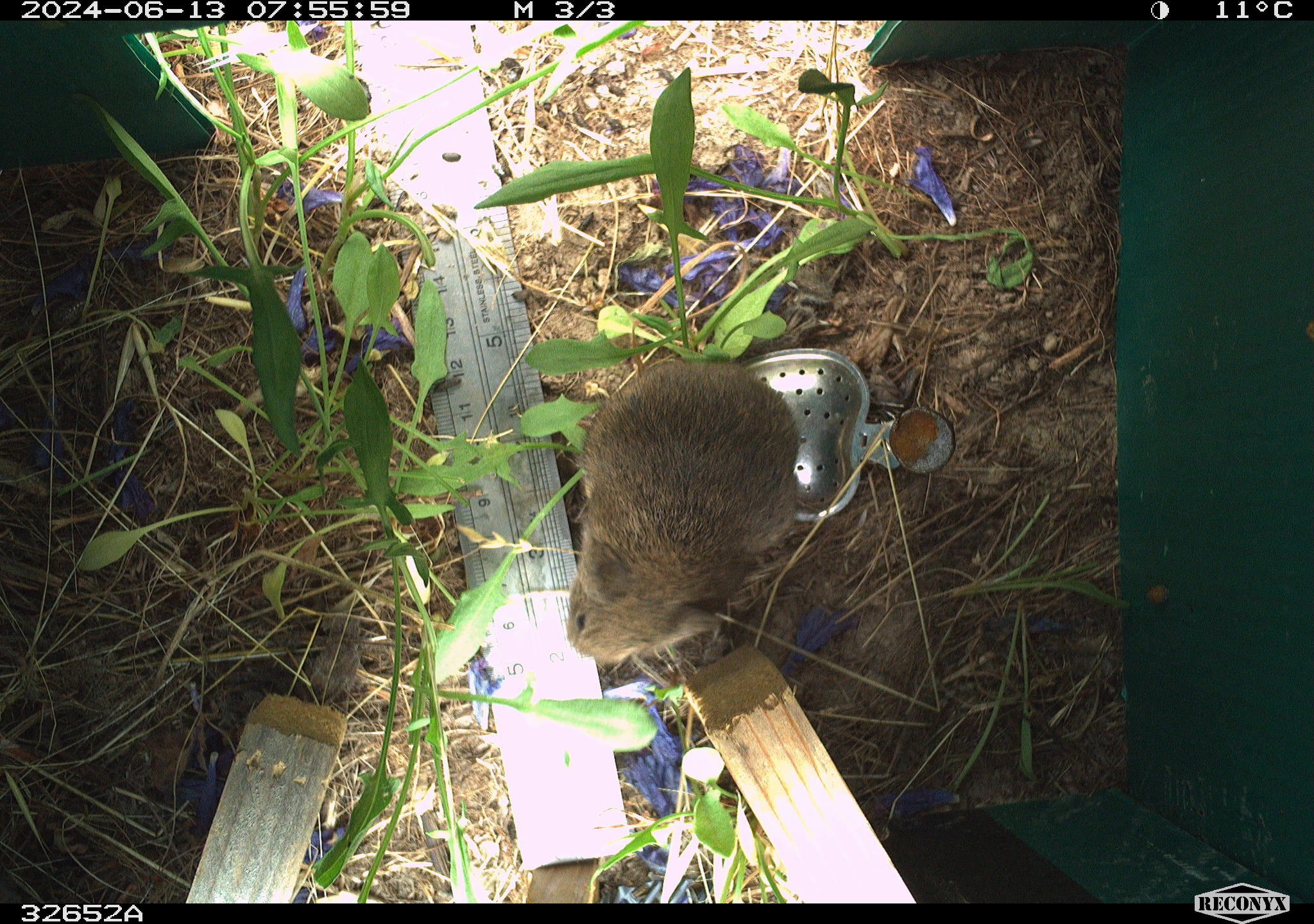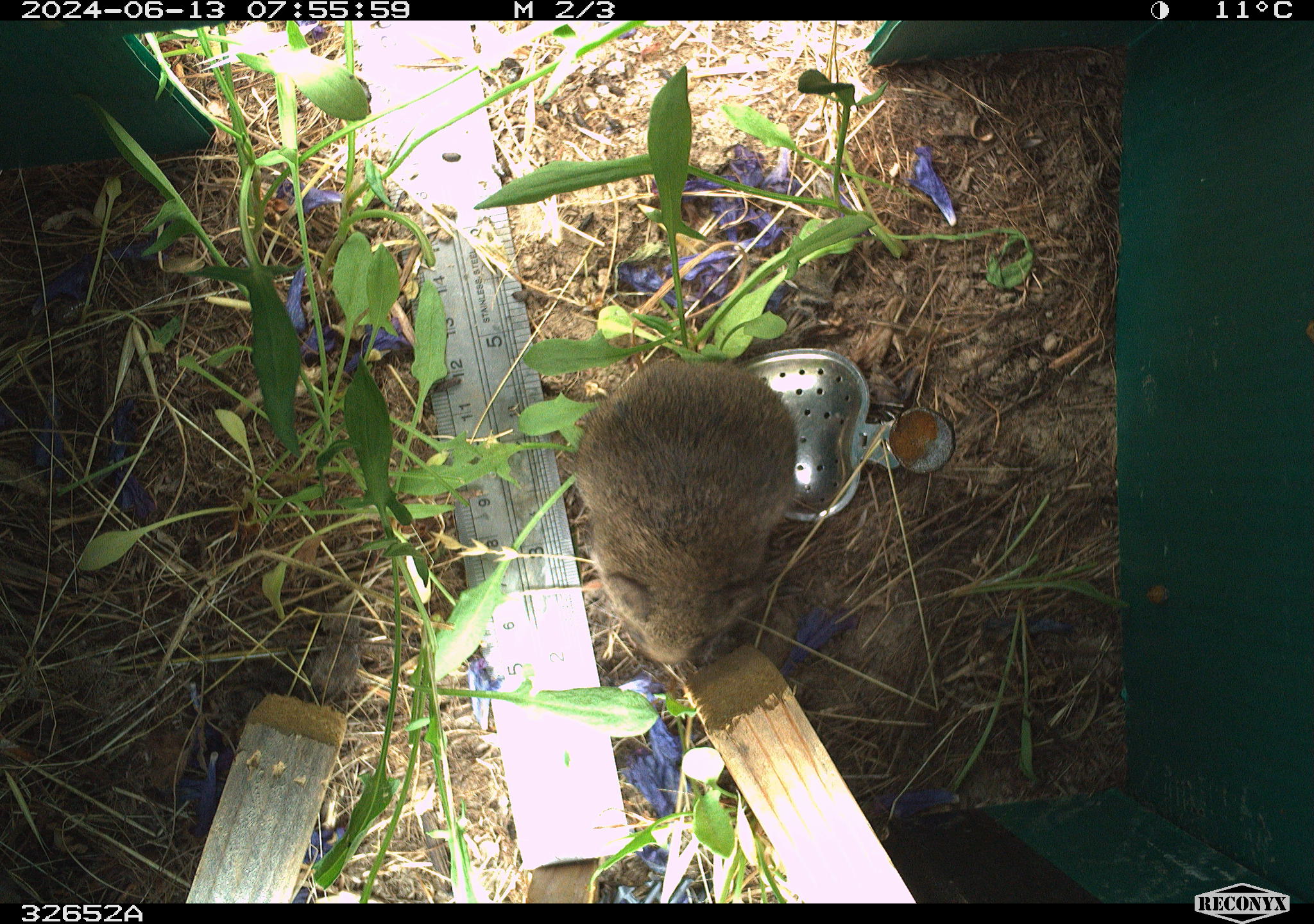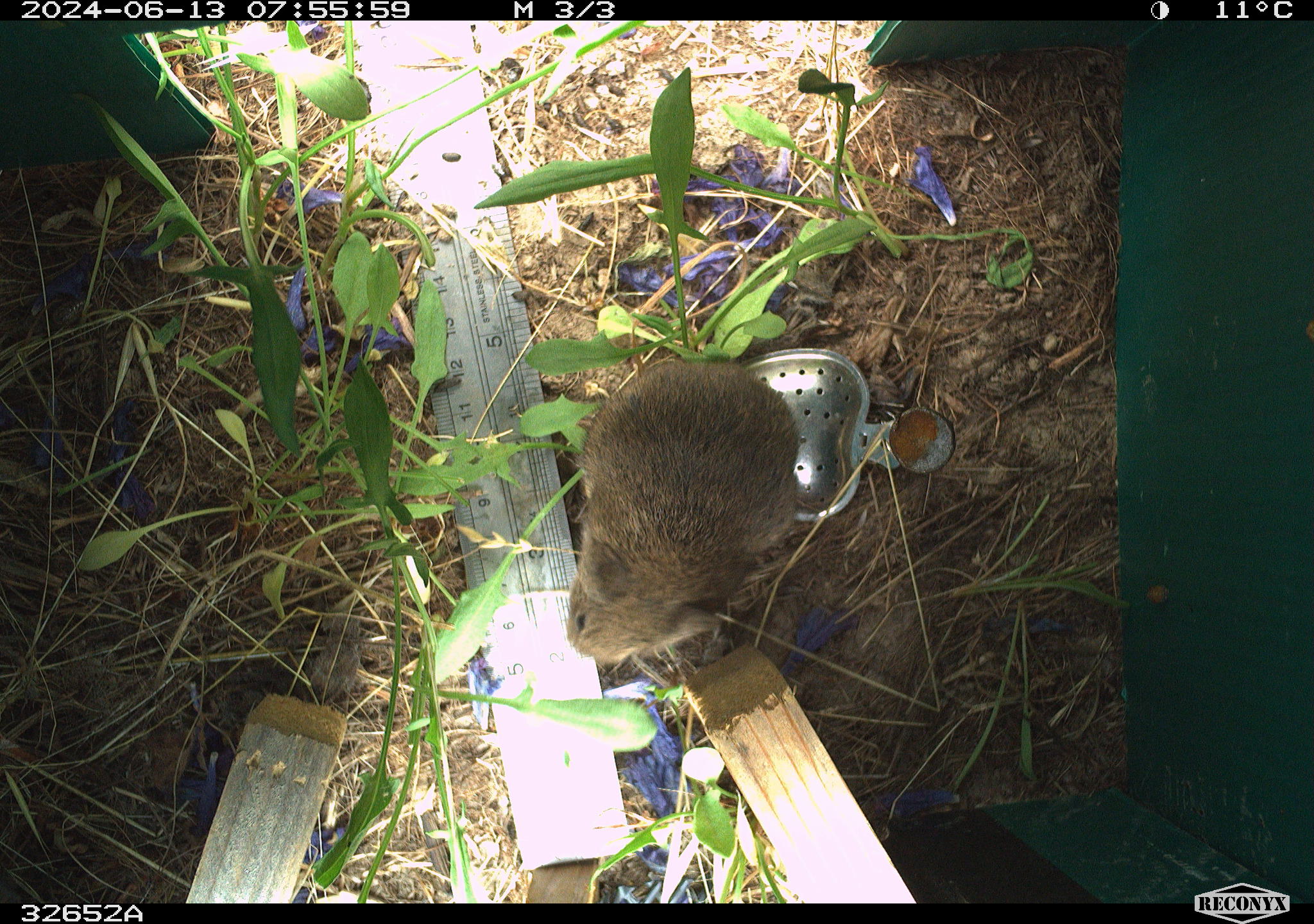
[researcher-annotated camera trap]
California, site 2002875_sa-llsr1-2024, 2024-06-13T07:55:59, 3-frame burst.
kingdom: Animalia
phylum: Chordata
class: Mammalia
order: Rodentia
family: Cricetidae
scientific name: Arvicolinae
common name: voles, lemmings, and muskrats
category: arvicolinae subfamily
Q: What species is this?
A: Arvicolinae subfamily (voles, lemmings, and muskrats) (Arvicolinae).